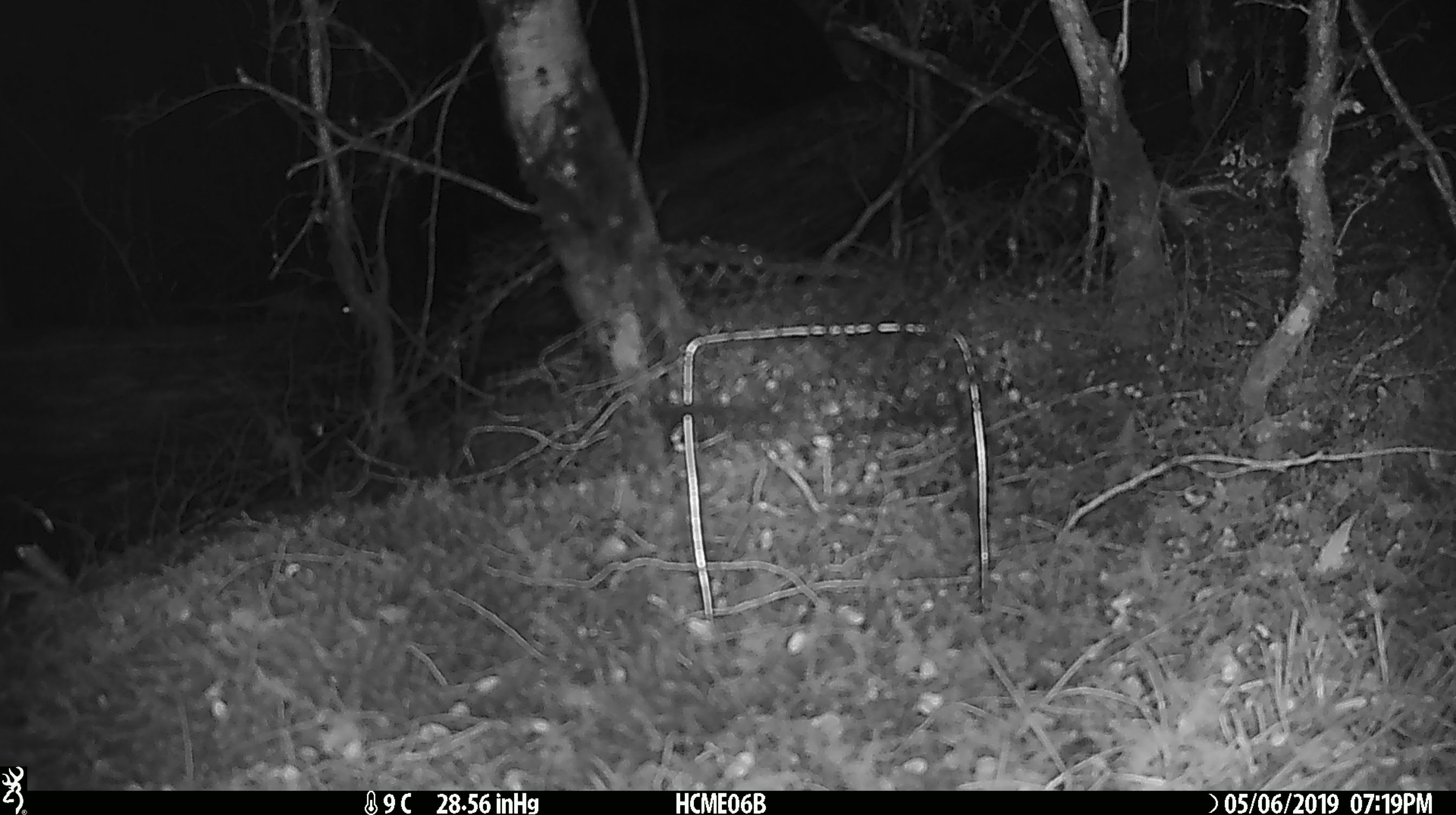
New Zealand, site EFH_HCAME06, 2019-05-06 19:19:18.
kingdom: Animalia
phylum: Chordata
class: Mammalia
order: Rodentia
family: Muridae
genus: Mus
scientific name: Mus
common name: mouse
Mouse (Mus).